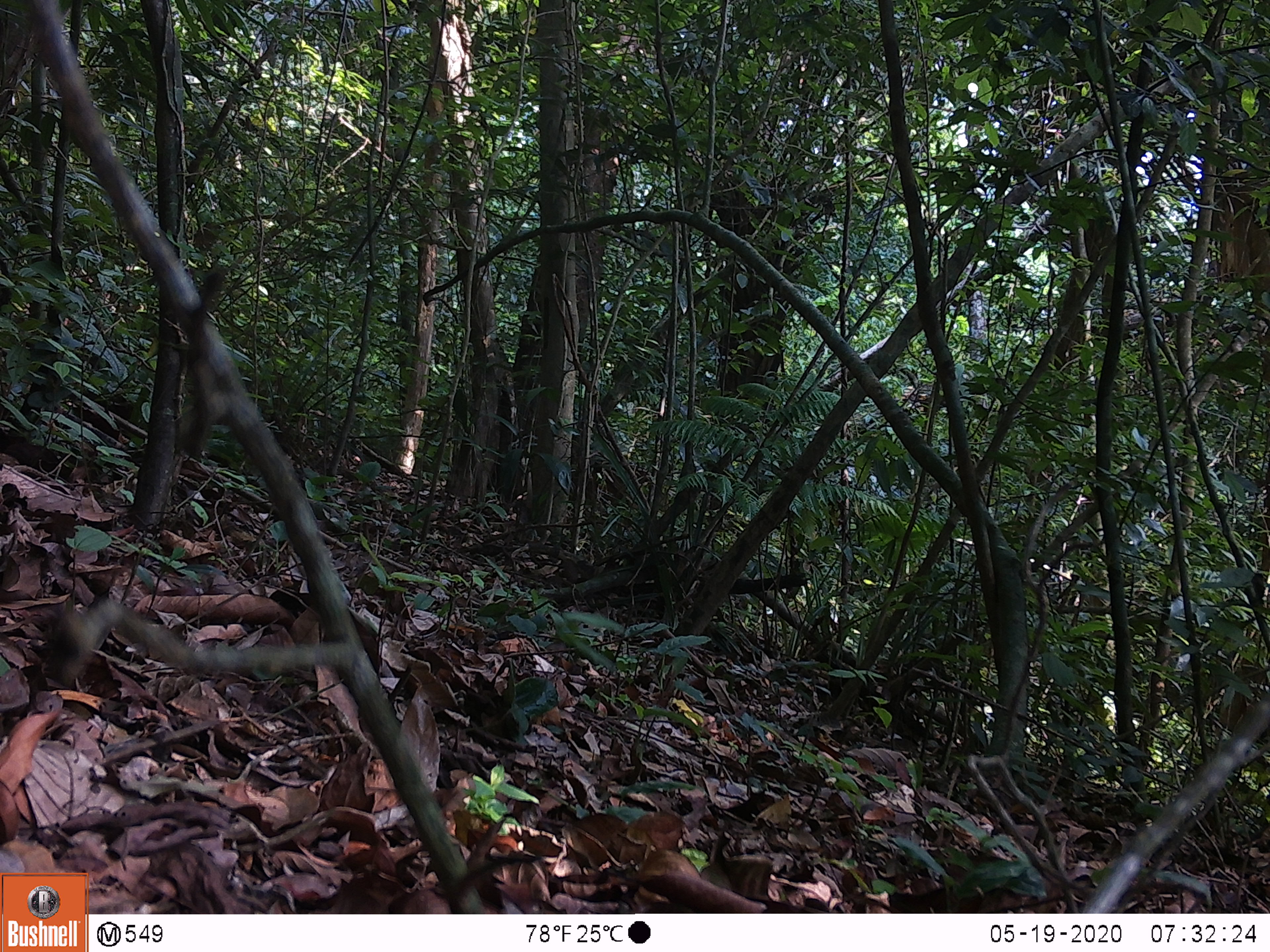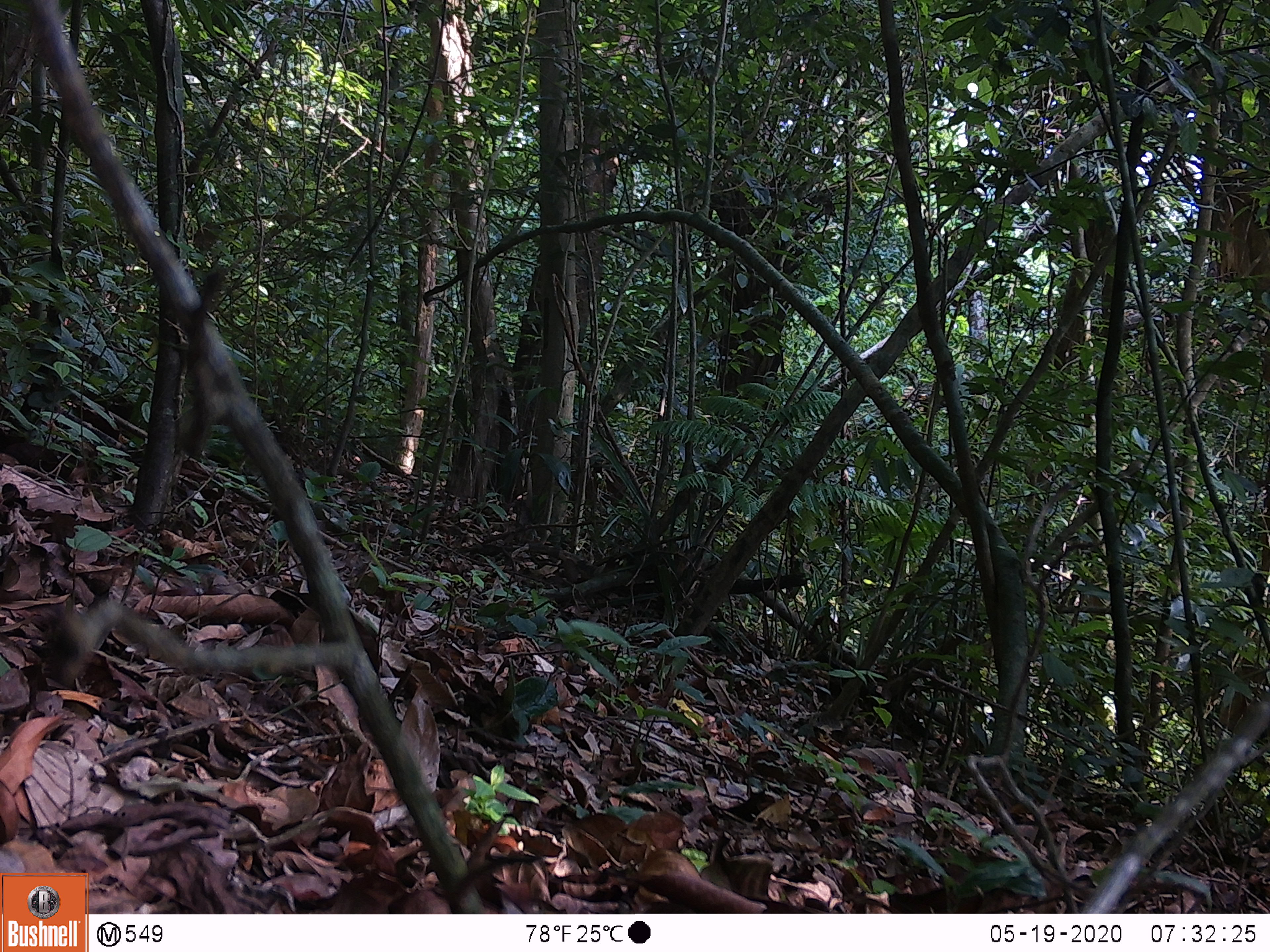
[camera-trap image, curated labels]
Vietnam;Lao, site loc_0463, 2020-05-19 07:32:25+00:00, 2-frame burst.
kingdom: Animalia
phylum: Chordata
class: Mammalia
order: Primates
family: Cercopithecidae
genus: Macaca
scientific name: Macaca arctoides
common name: stump-tailed macaque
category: stump tailed macaque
Stump tailed macaque (stump-tailed macaque) (Macaca arctoides). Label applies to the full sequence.